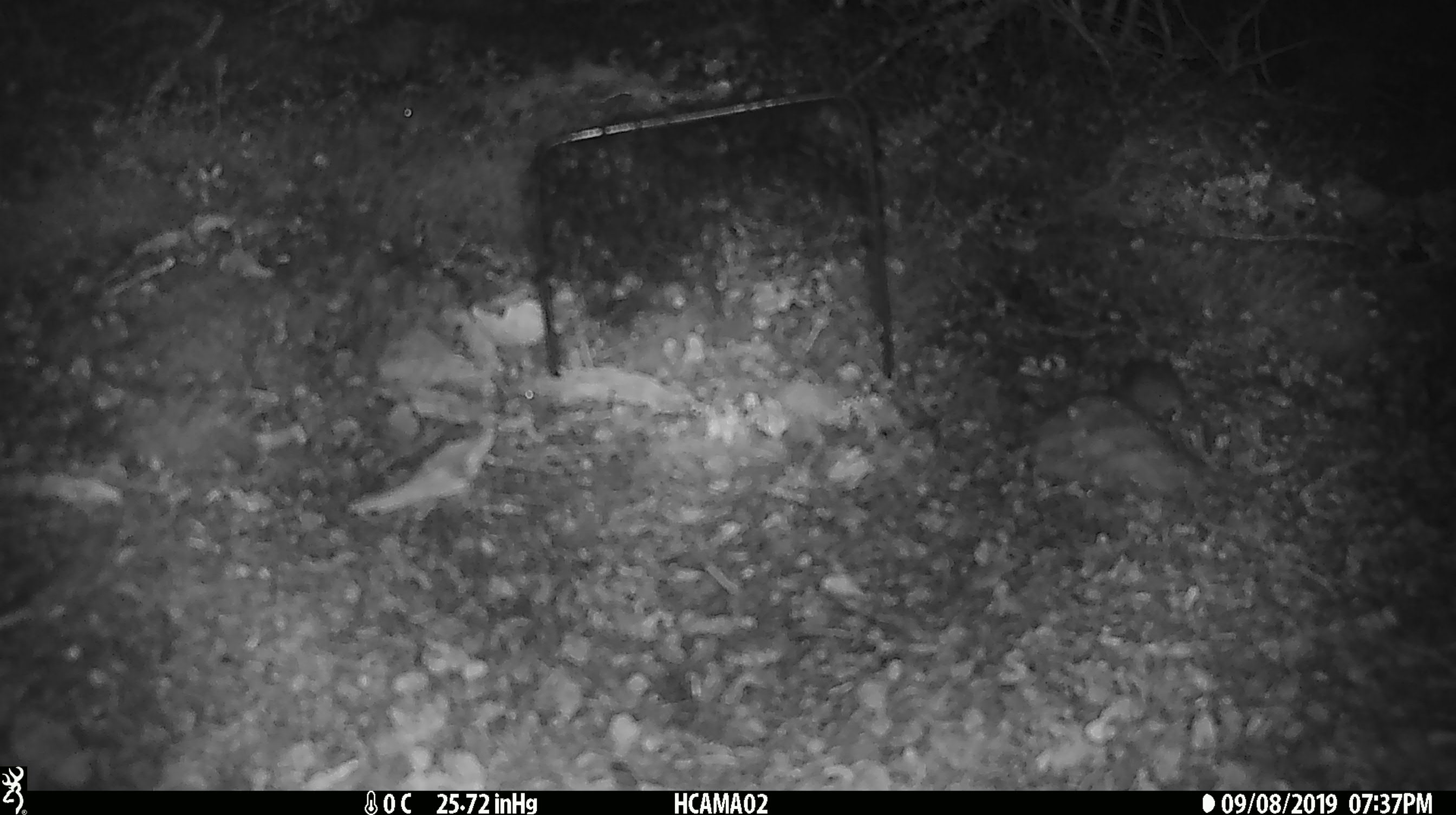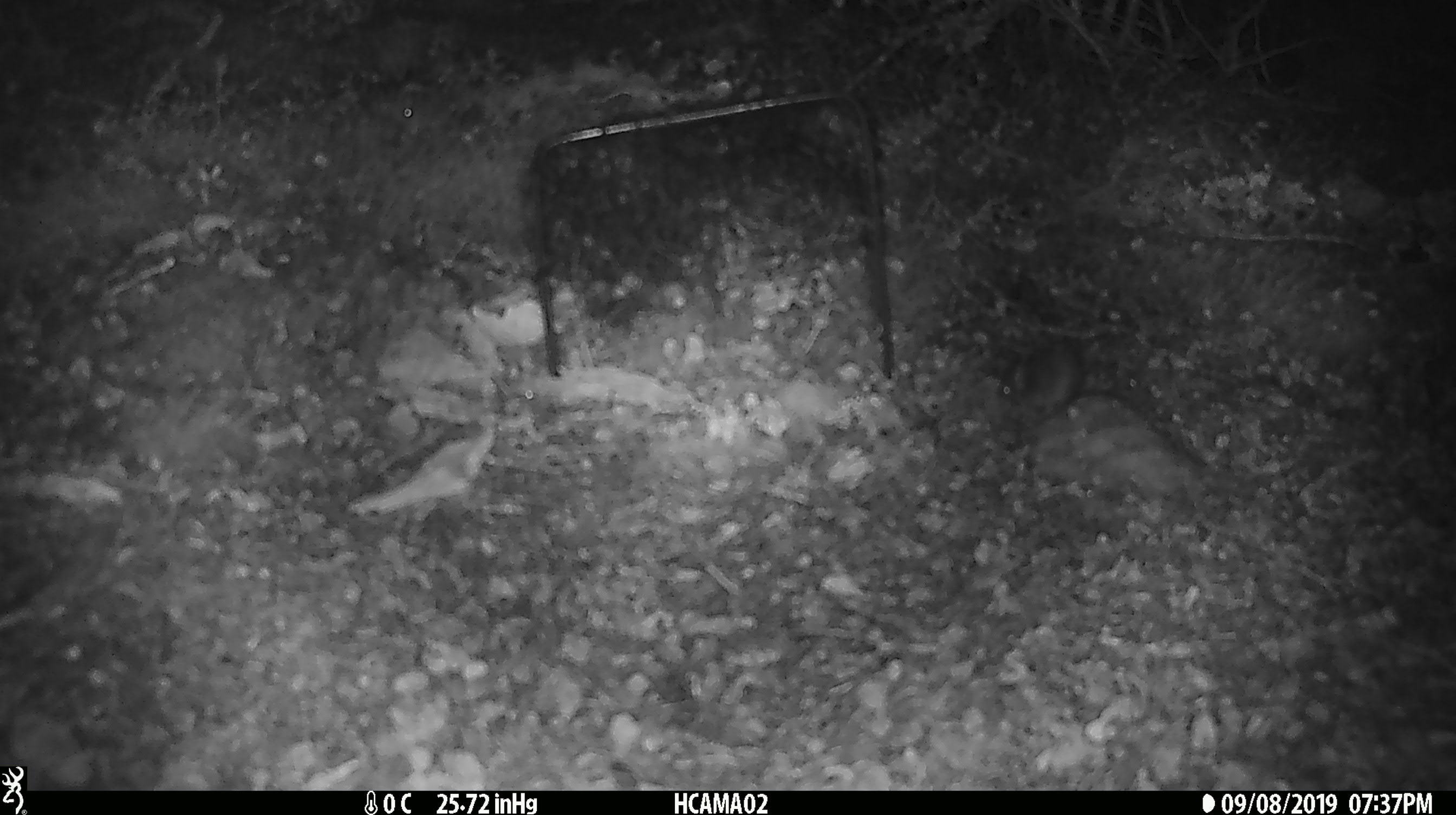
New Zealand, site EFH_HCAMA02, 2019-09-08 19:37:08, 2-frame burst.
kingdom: Animalia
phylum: Chordata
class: Mammalia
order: Rodentia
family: Muridae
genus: Mus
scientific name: Mus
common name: mouse